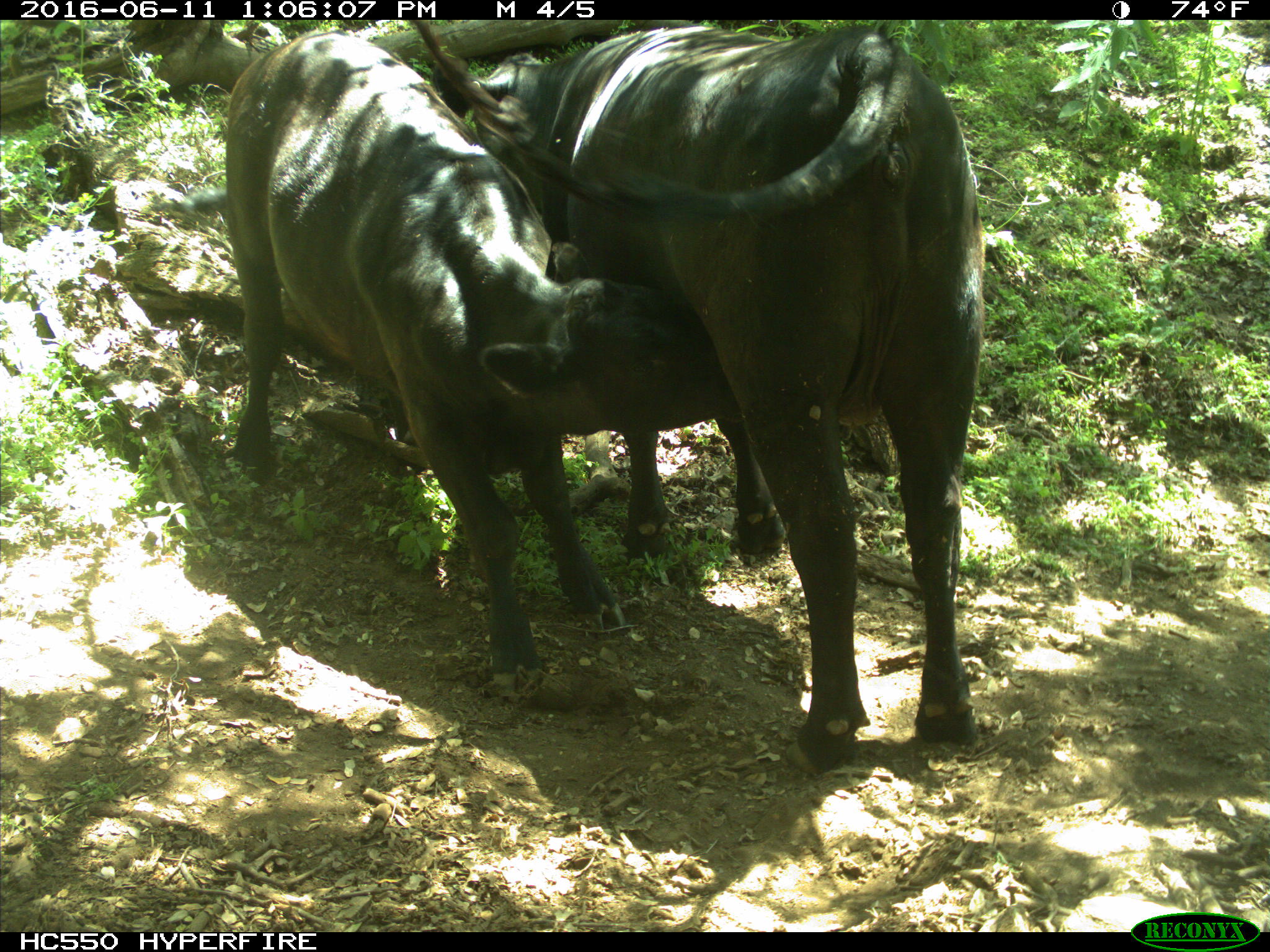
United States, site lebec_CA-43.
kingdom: Animalia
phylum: Chordata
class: Mammalia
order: Artiodactyla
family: Bovidae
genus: Bos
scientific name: Bos taurus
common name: domestic cow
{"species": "Bos taurus (domestic cow)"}